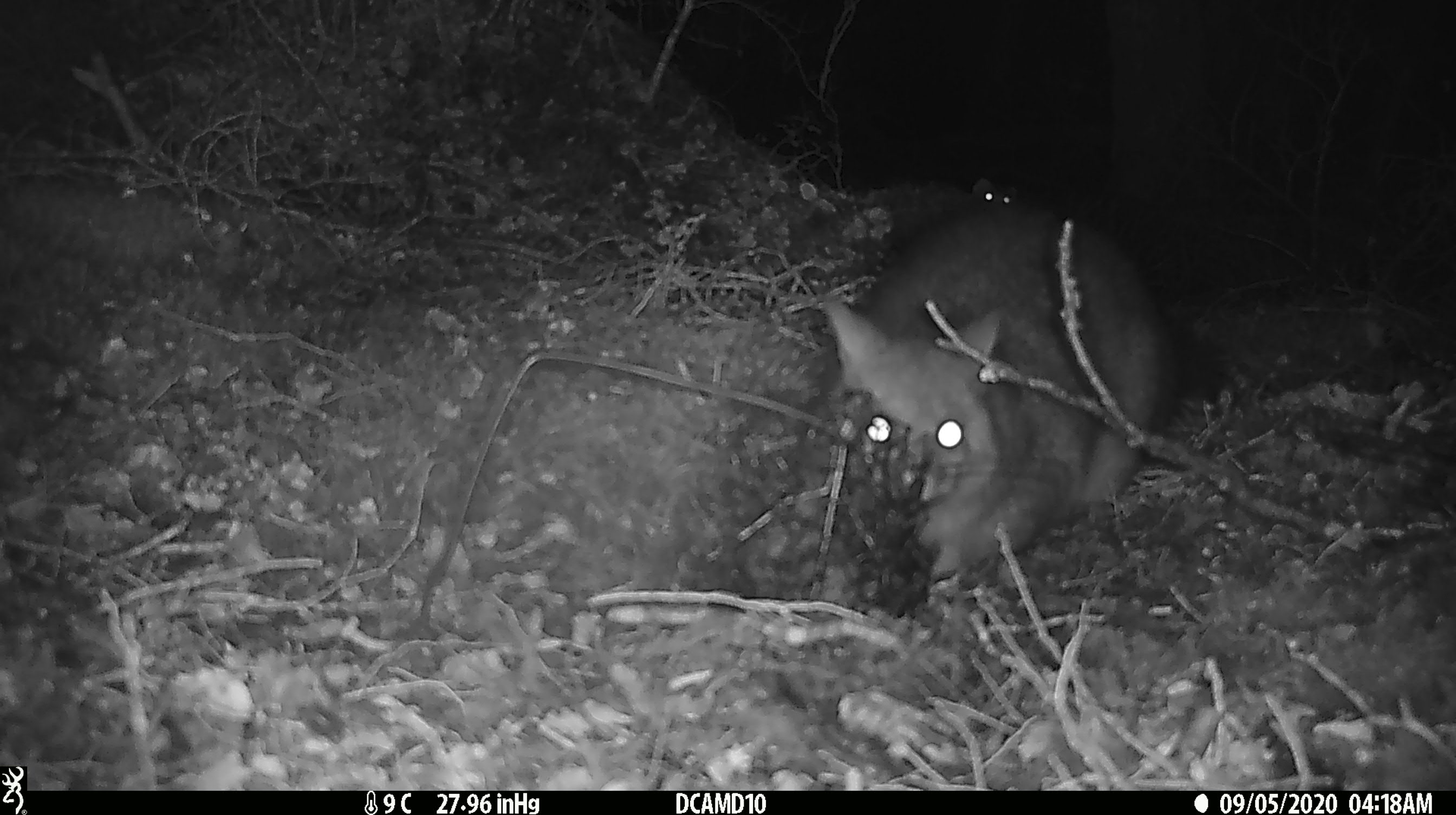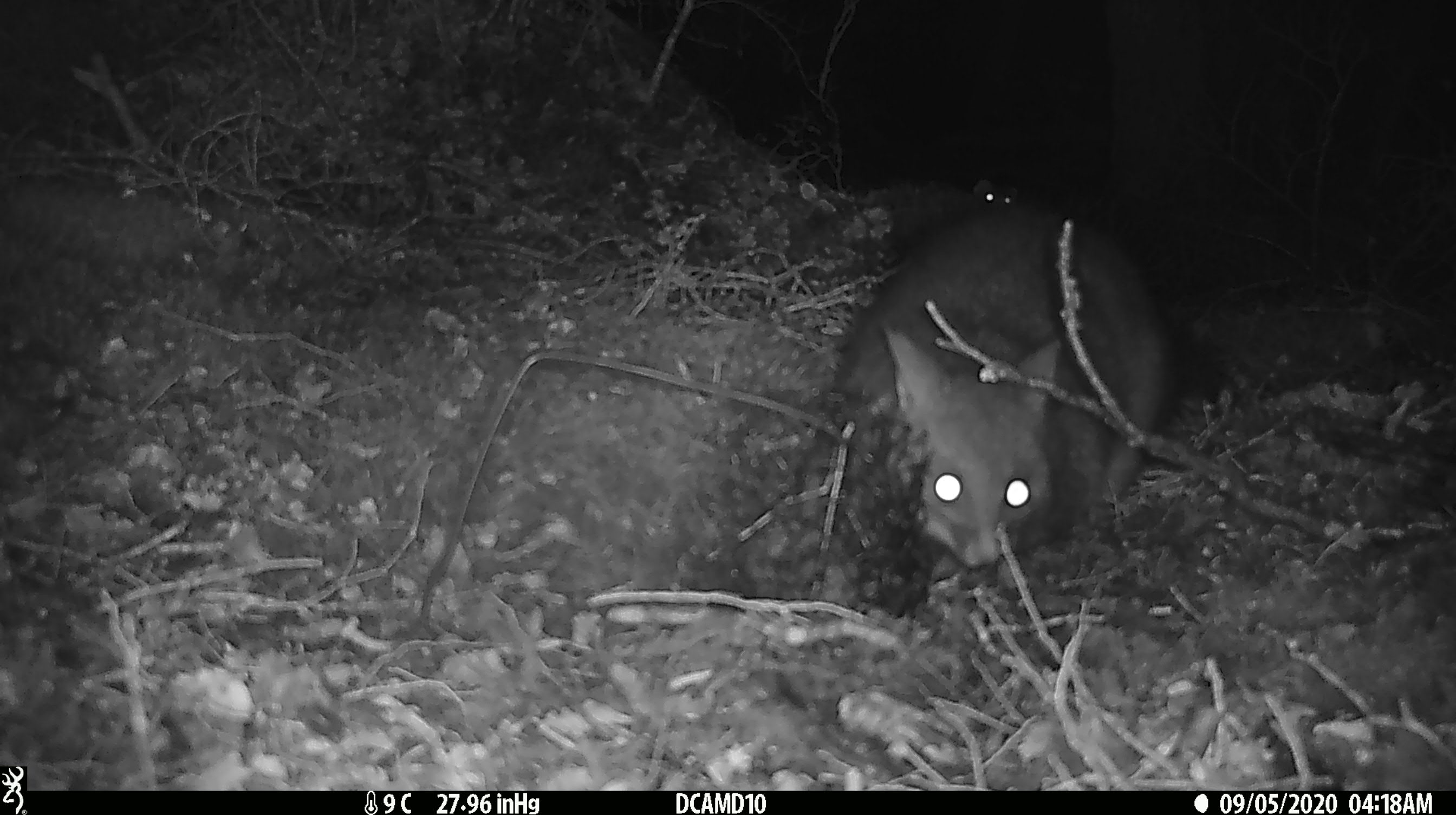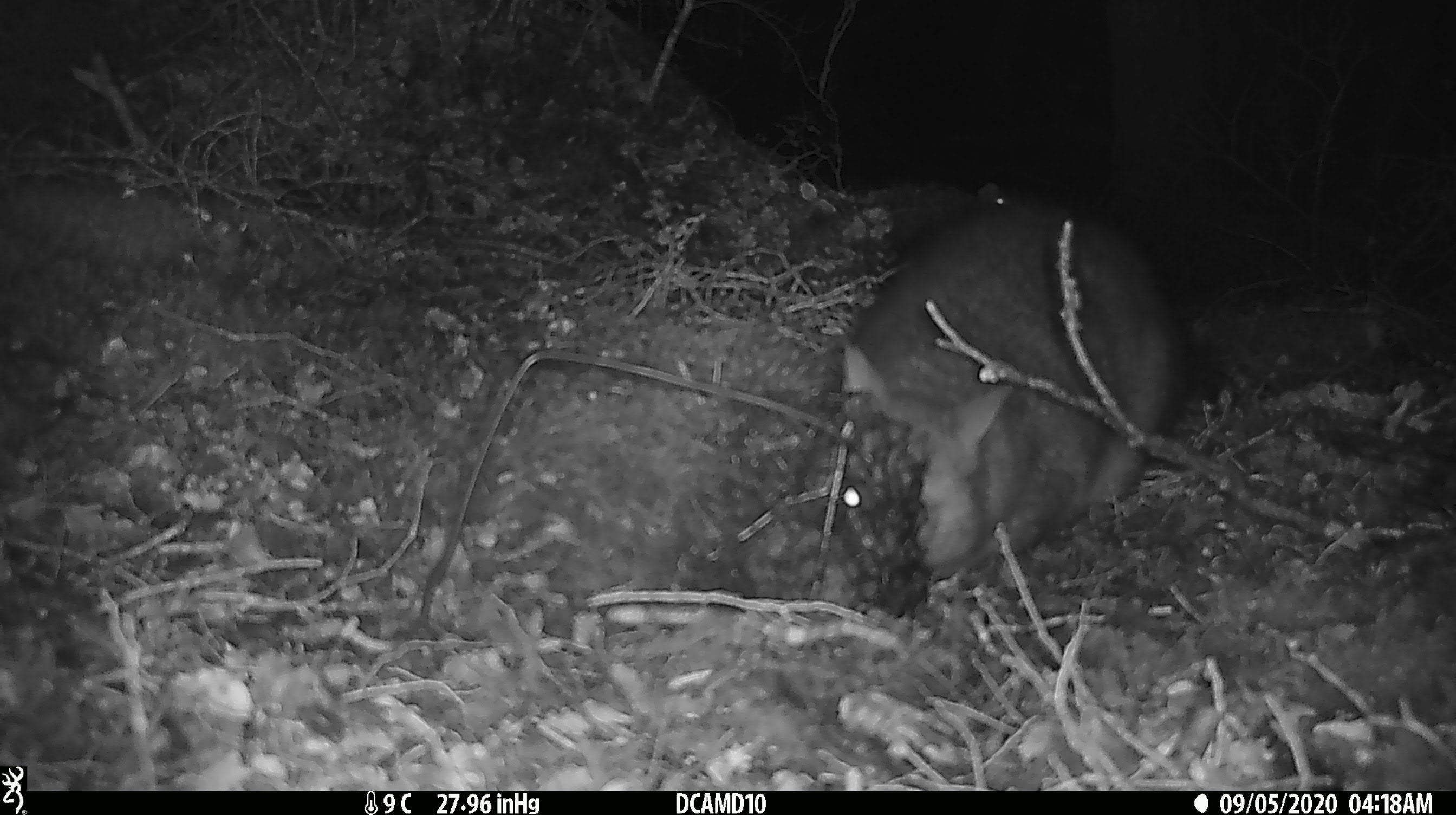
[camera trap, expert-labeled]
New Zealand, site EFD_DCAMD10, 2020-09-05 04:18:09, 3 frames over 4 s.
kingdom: Animalia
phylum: Chordata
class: Mammalia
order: Diprotodontia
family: Phalangeridae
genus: Trichosurus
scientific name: Trichosurus vulpecula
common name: common brushtail possum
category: possum